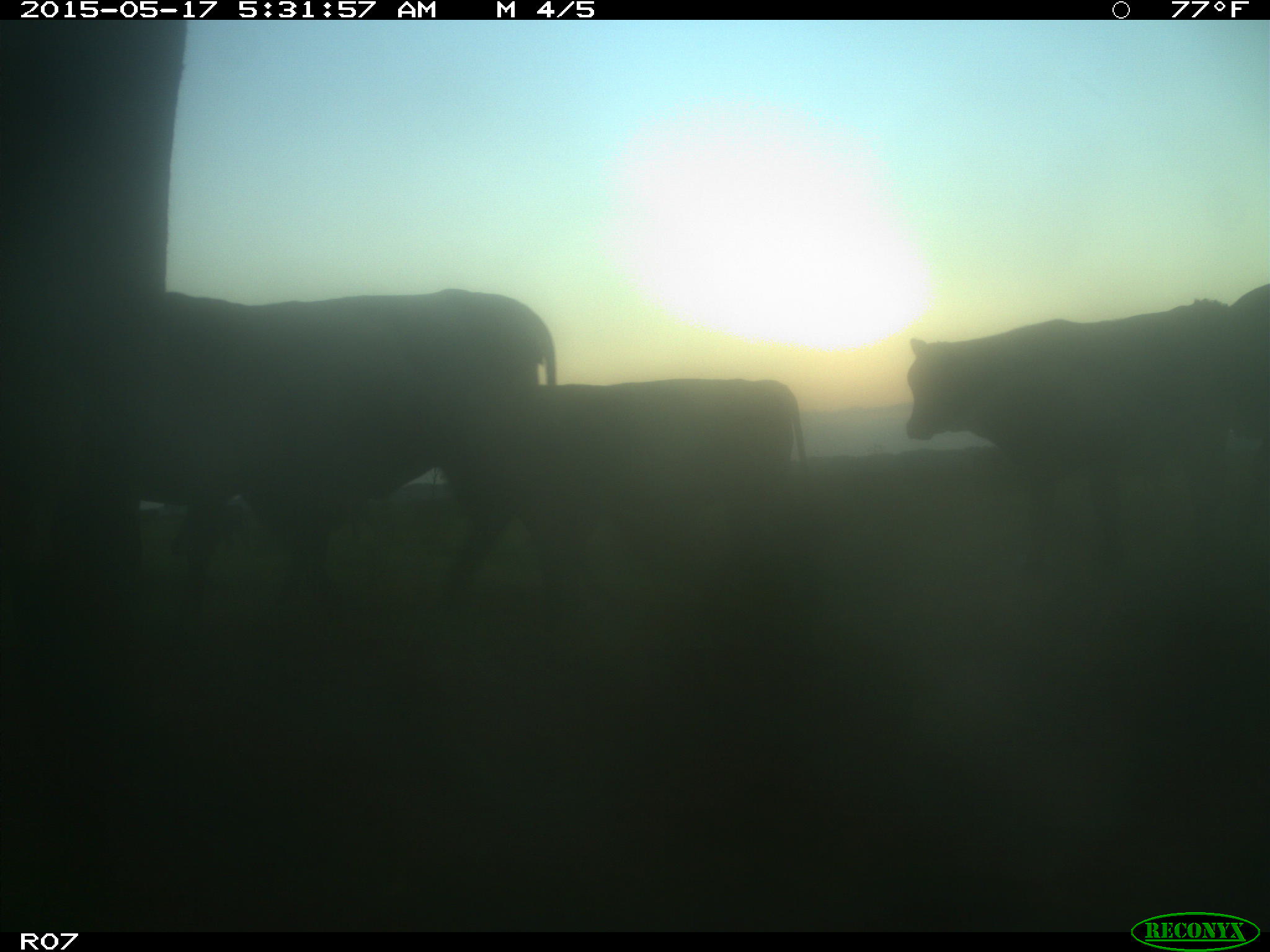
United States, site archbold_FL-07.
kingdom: Animalia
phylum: Chordata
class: Mammalia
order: Artiodactyla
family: Bovidae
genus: Bos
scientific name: Bos taurus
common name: domestic cow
Bos taurus (domestic cow).